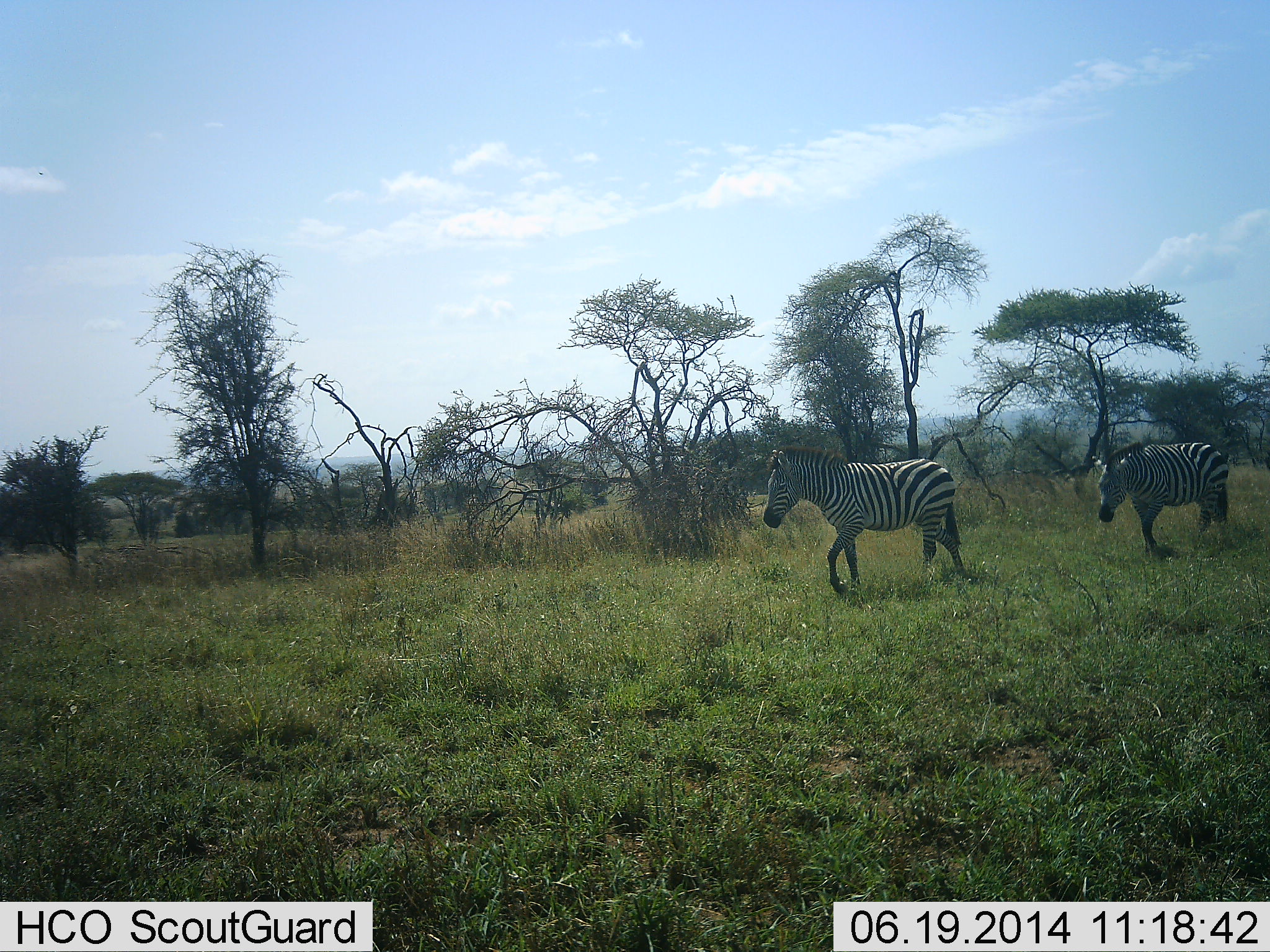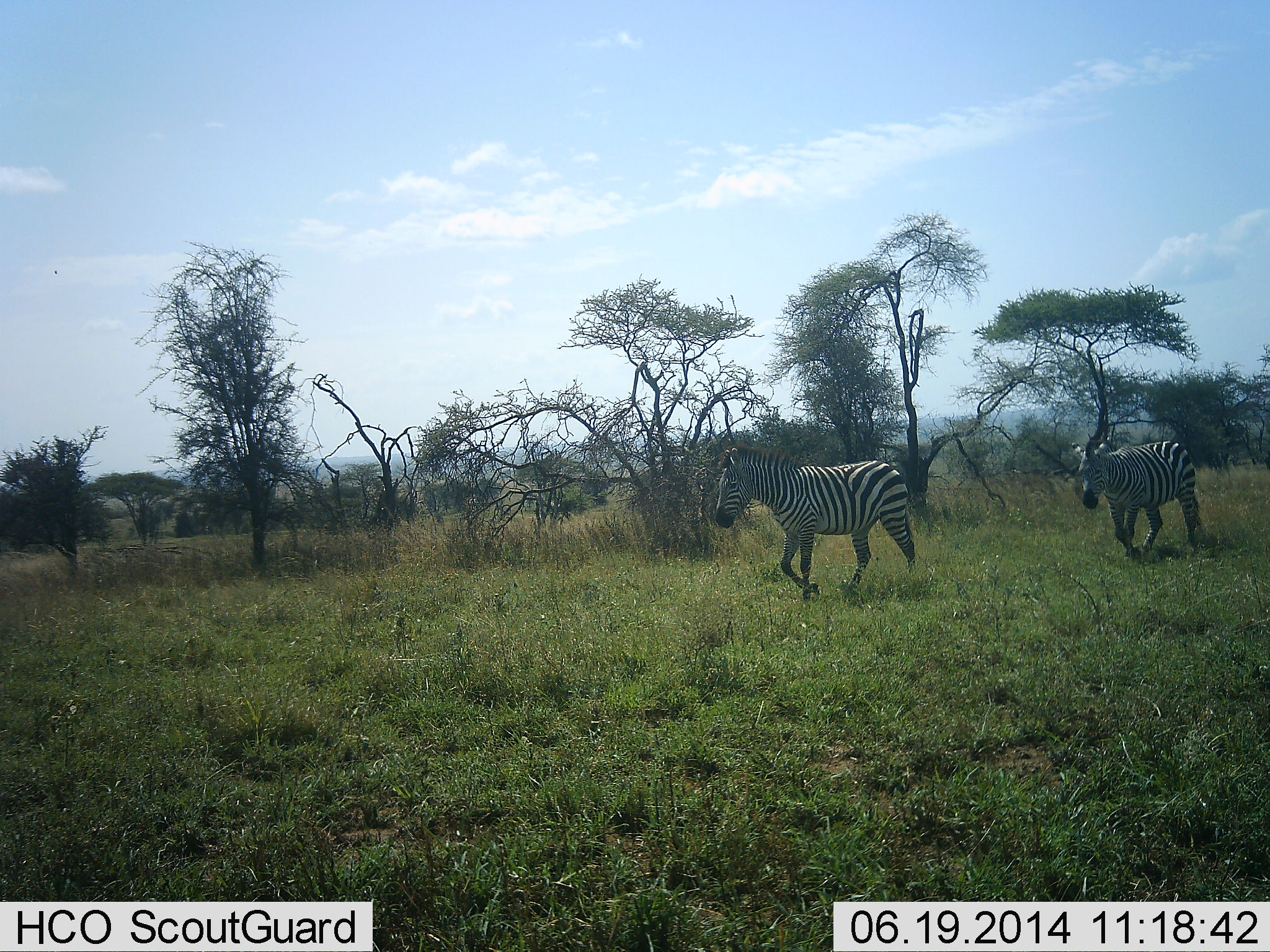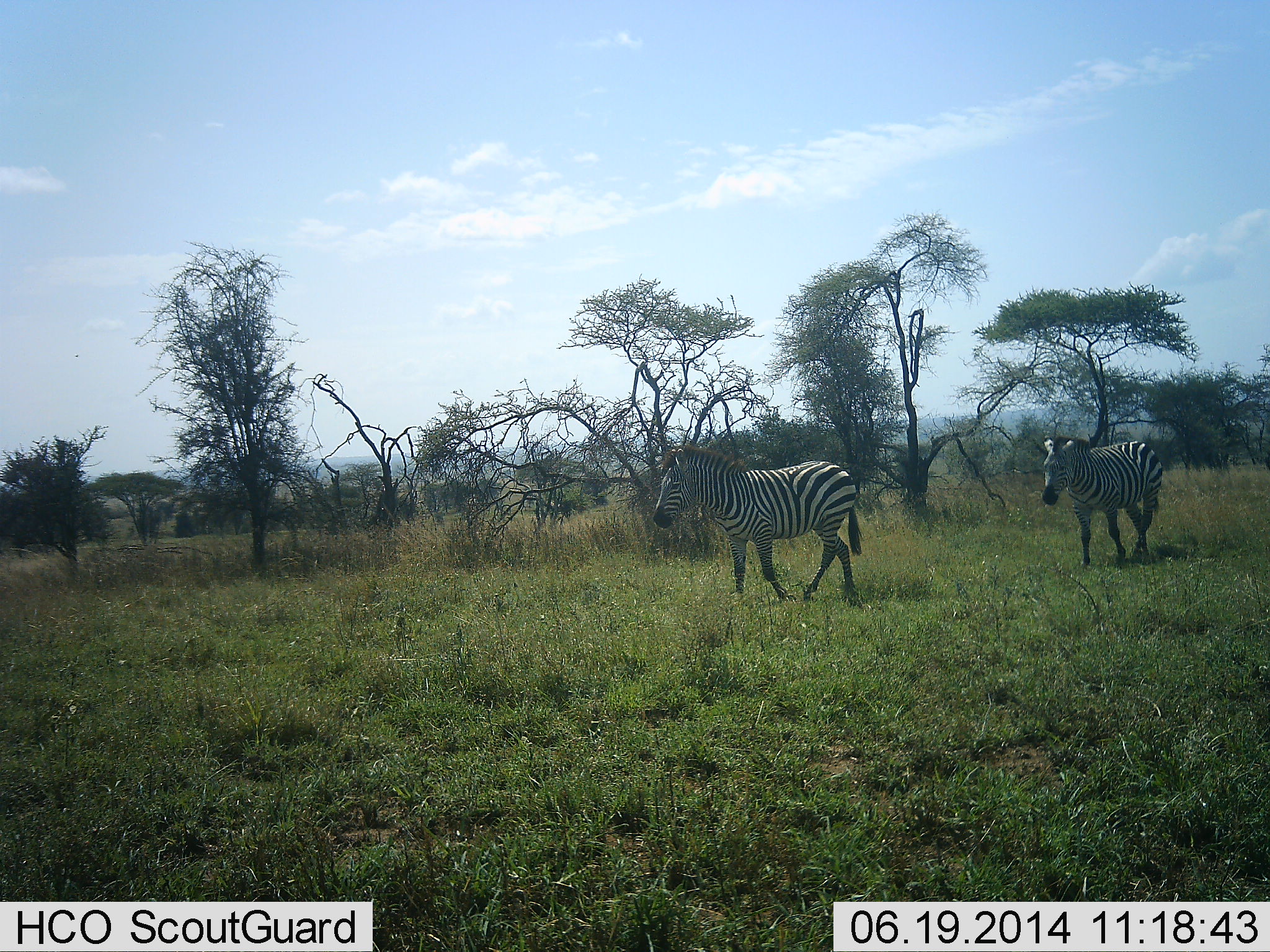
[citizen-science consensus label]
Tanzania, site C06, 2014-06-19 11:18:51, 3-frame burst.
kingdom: Animalia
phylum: Chordata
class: Mammalia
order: Perissodactyla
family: Equidae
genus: Equus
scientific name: Equus quagga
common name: plains zebra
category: zebra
Zebra (plains zebra) (Equus quagga), count 2. Behavior (volunteer vote fractions): standing 0%, resting 0%, moving 100%, interacting 0%. Young present (vote fraction): 0%. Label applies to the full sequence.